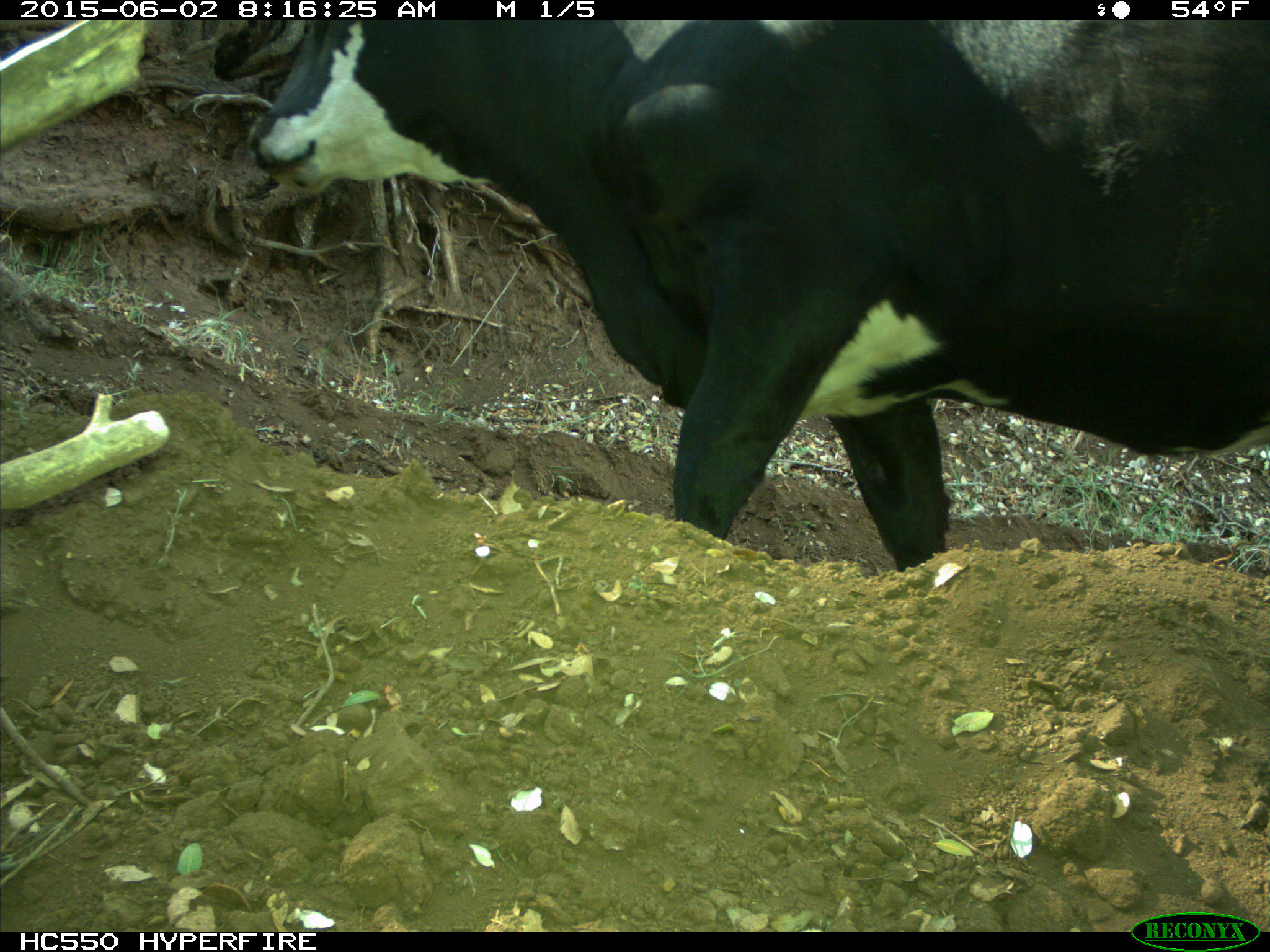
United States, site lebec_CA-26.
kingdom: Animalia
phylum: Chordata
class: Mammalia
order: Artiodactyla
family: Bovidae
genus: Bos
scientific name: Bos taurus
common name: domestic cow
Bos taurus (domestic cow).